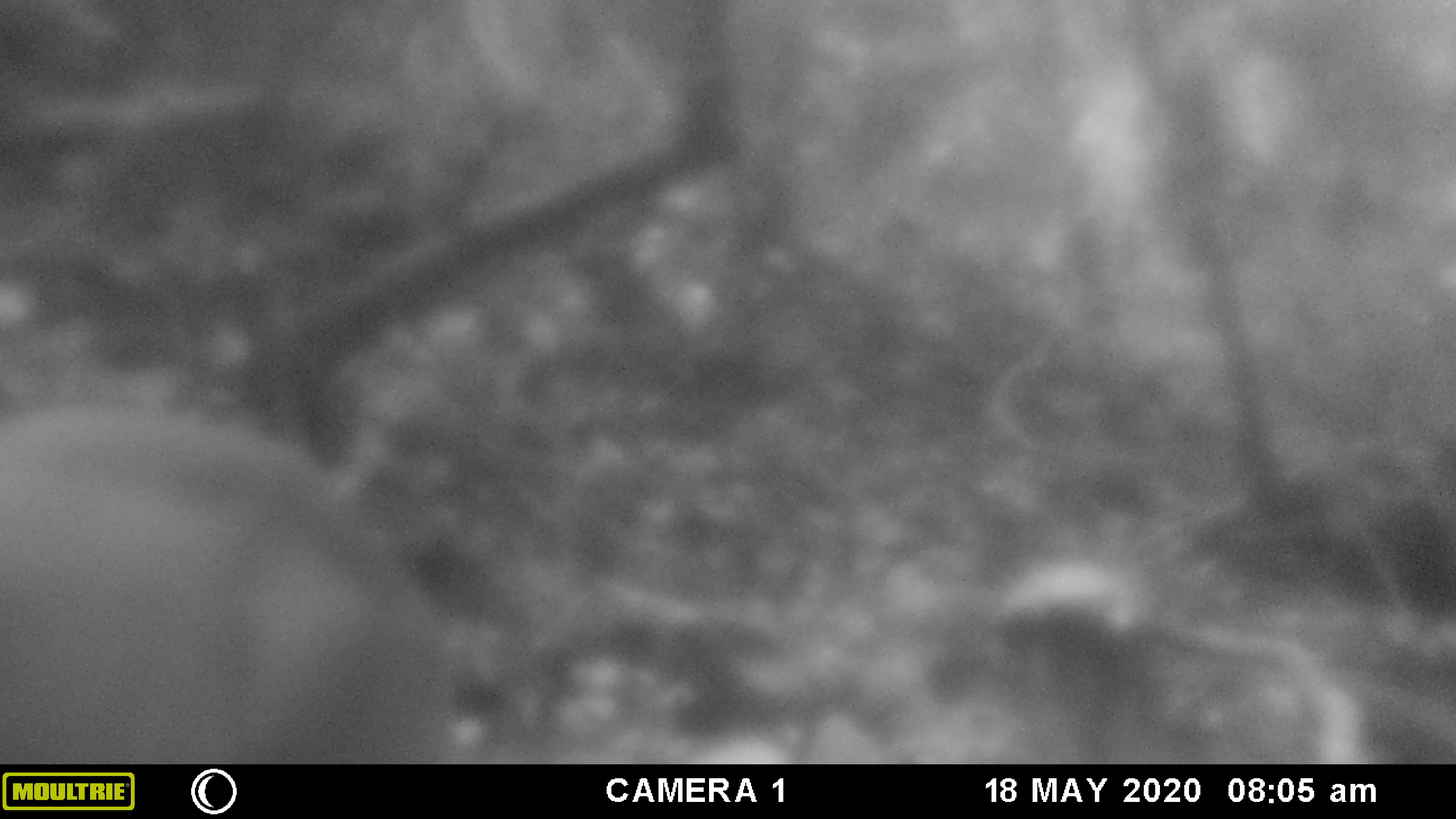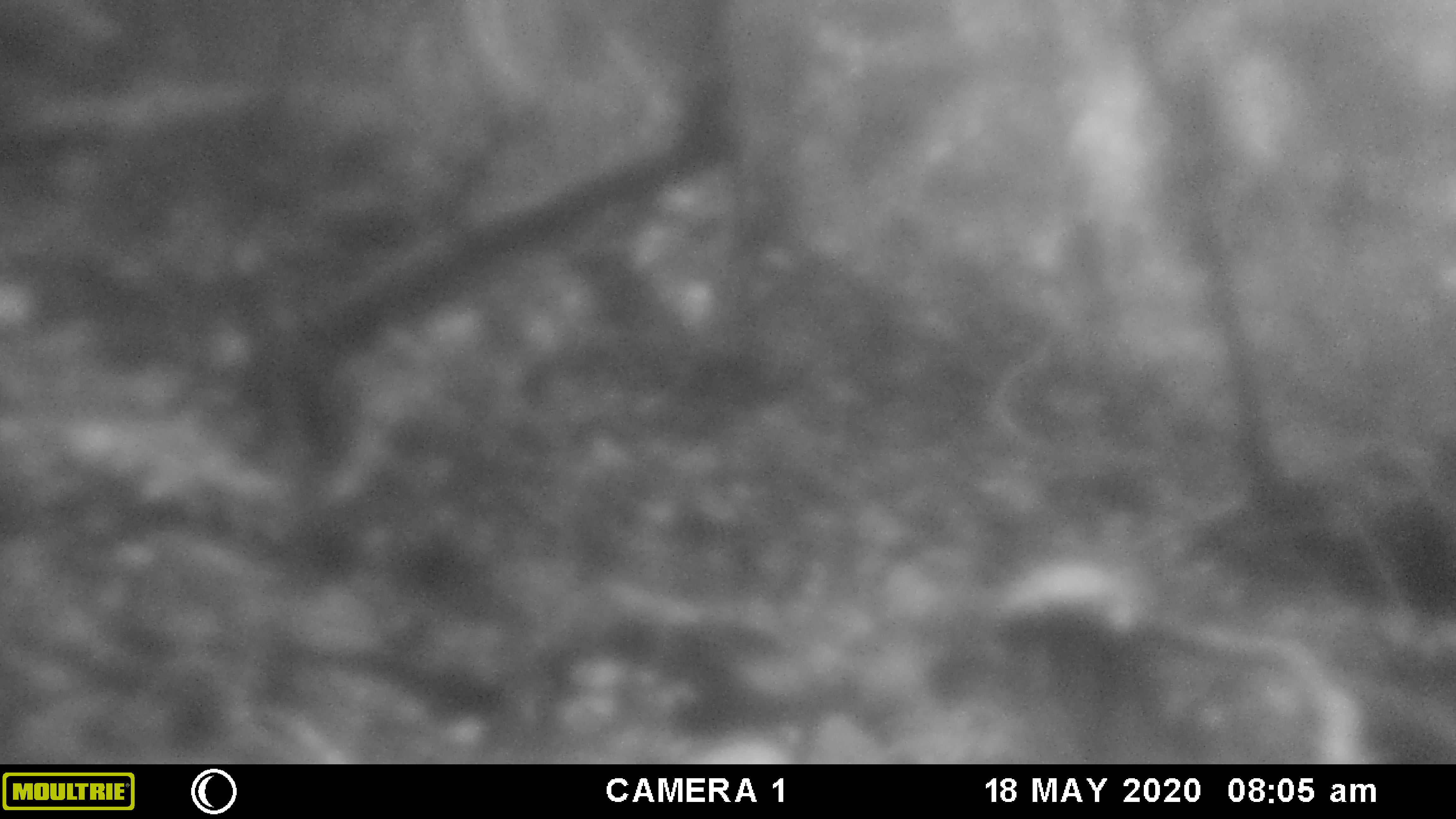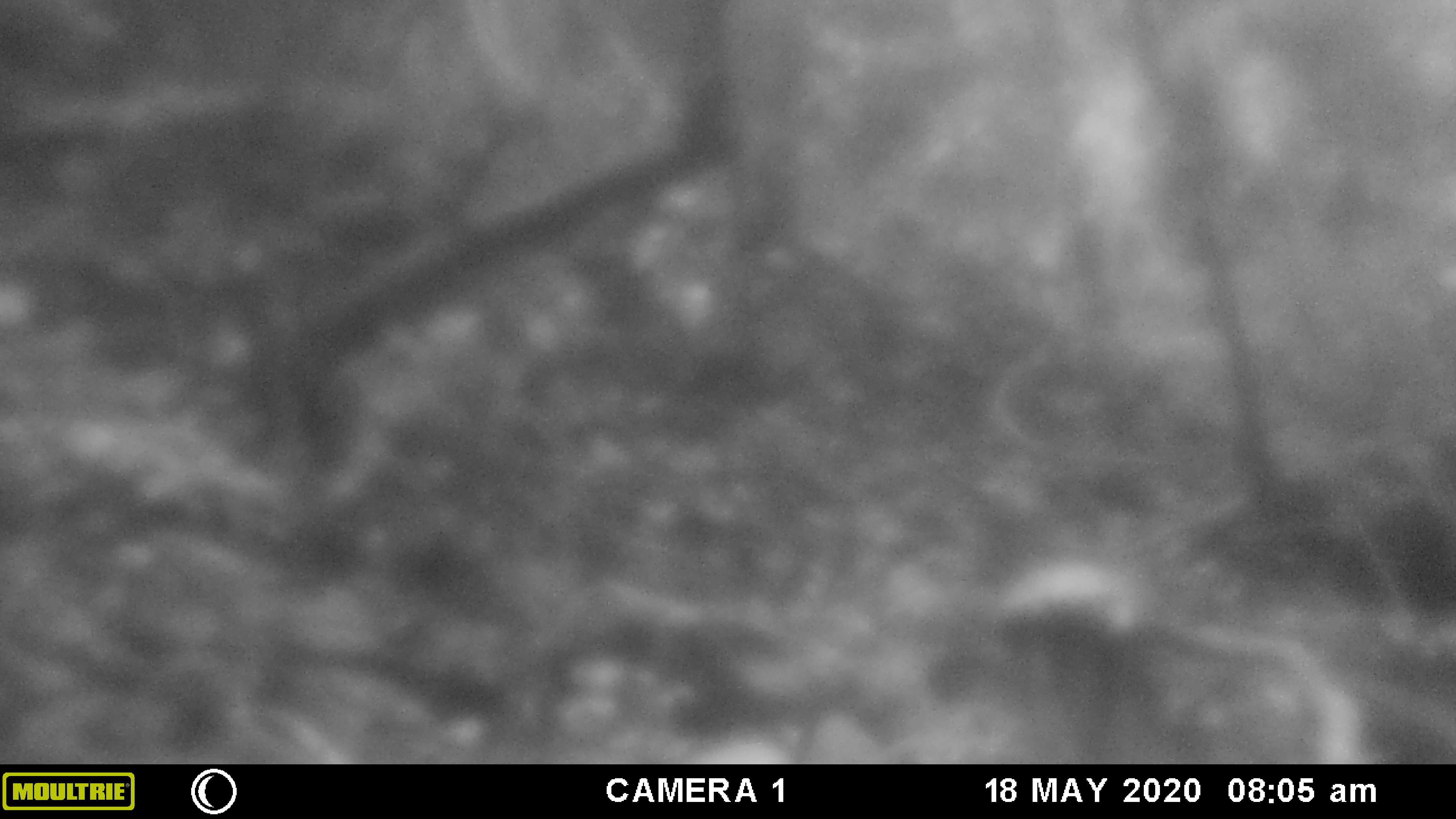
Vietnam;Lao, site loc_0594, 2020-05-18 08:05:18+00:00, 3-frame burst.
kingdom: Animalia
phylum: Chordata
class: Mammalia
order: Artiodactyla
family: Cervidae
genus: Muntiacus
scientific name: Muntiacus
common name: muntjacs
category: unidentified muntjac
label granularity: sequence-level